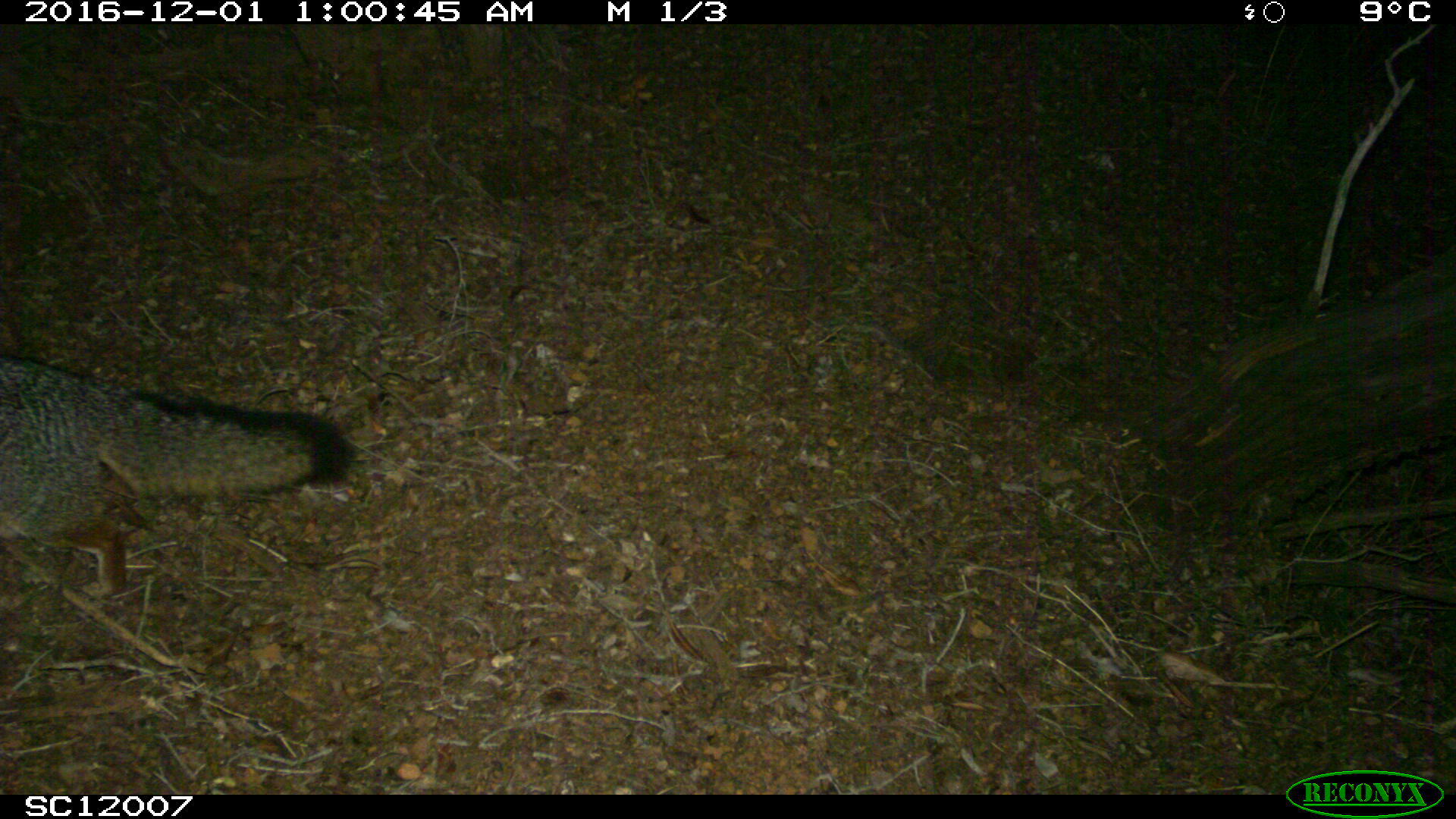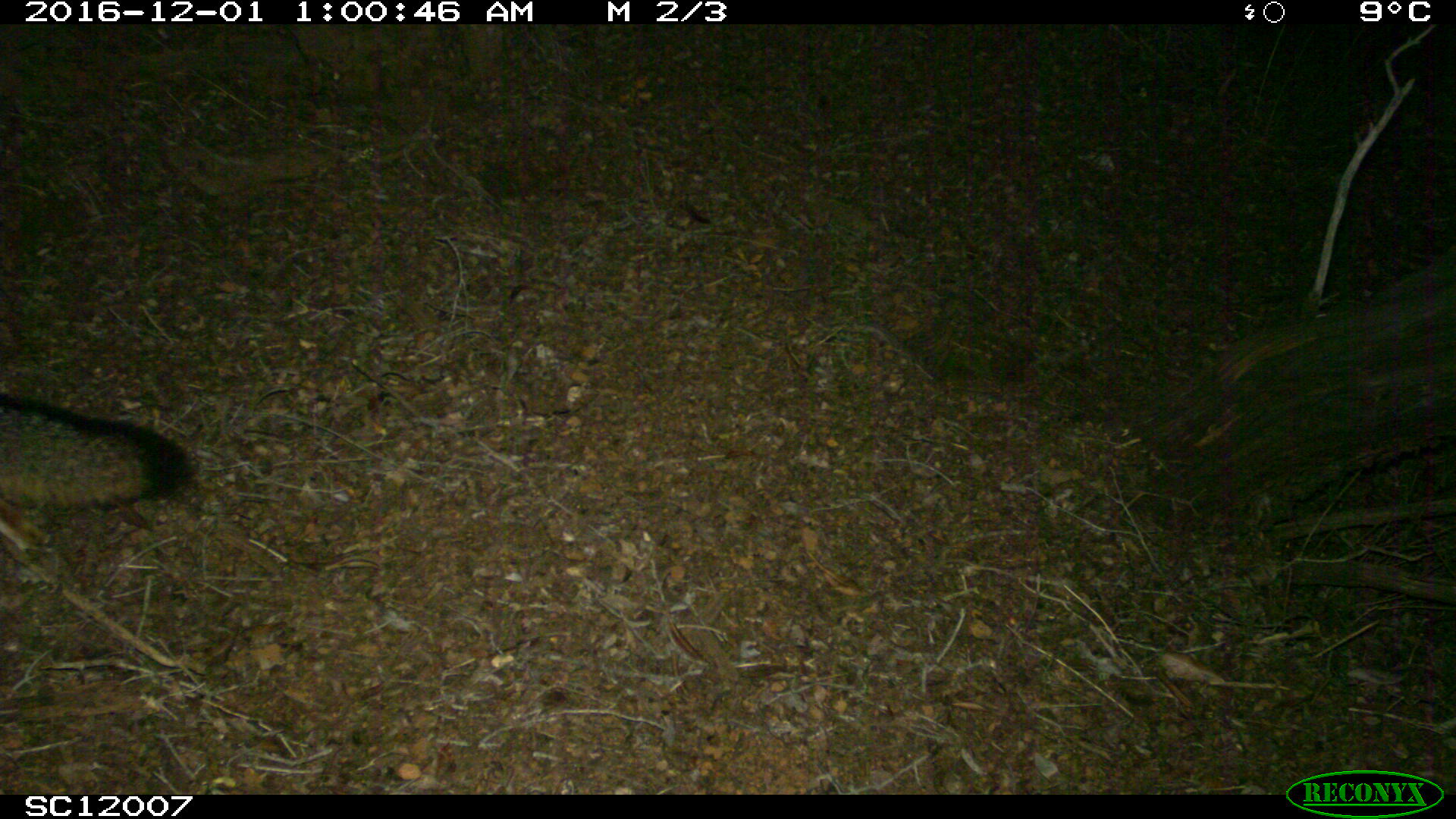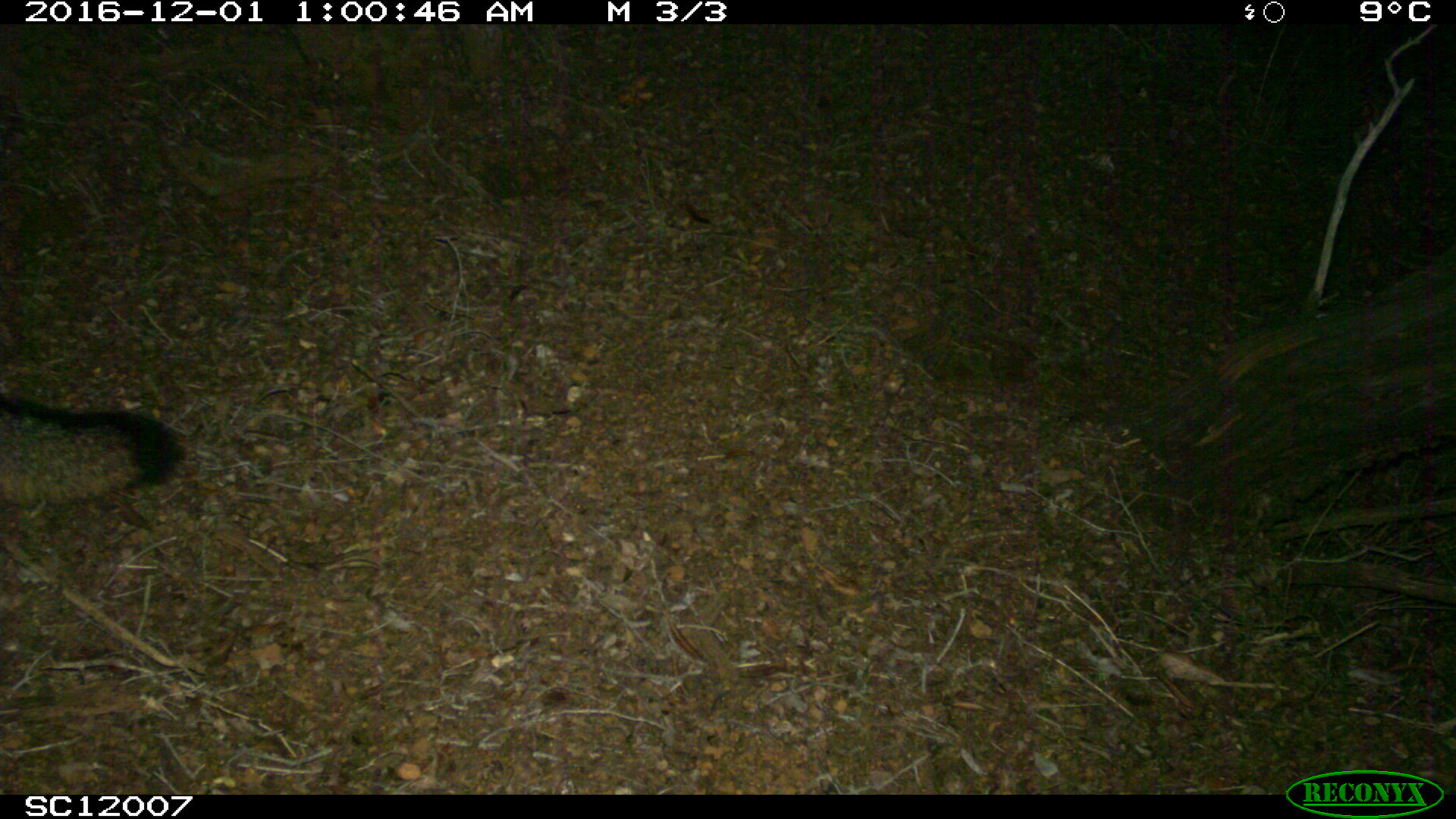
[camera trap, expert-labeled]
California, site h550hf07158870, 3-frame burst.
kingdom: Animalia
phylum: Chordata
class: Mammalia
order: Carnivora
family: Canidae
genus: Urocyon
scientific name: Urocyon littoralis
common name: island fox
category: fox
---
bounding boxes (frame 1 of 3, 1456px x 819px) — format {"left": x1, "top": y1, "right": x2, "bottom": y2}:
fox: {"left": 0, "top": 353, "right": 356, "bottom": 596}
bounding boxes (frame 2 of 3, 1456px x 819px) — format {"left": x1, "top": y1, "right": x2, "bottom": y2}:
fox: {"left": 0, "top": 393, "right": 193, "bottom": 585}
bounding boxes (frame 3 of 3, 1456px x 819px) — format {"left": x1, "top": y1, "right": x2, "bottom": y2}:
fox: {"left": 0, "top": 391, "right": 184, "bottom": 507}